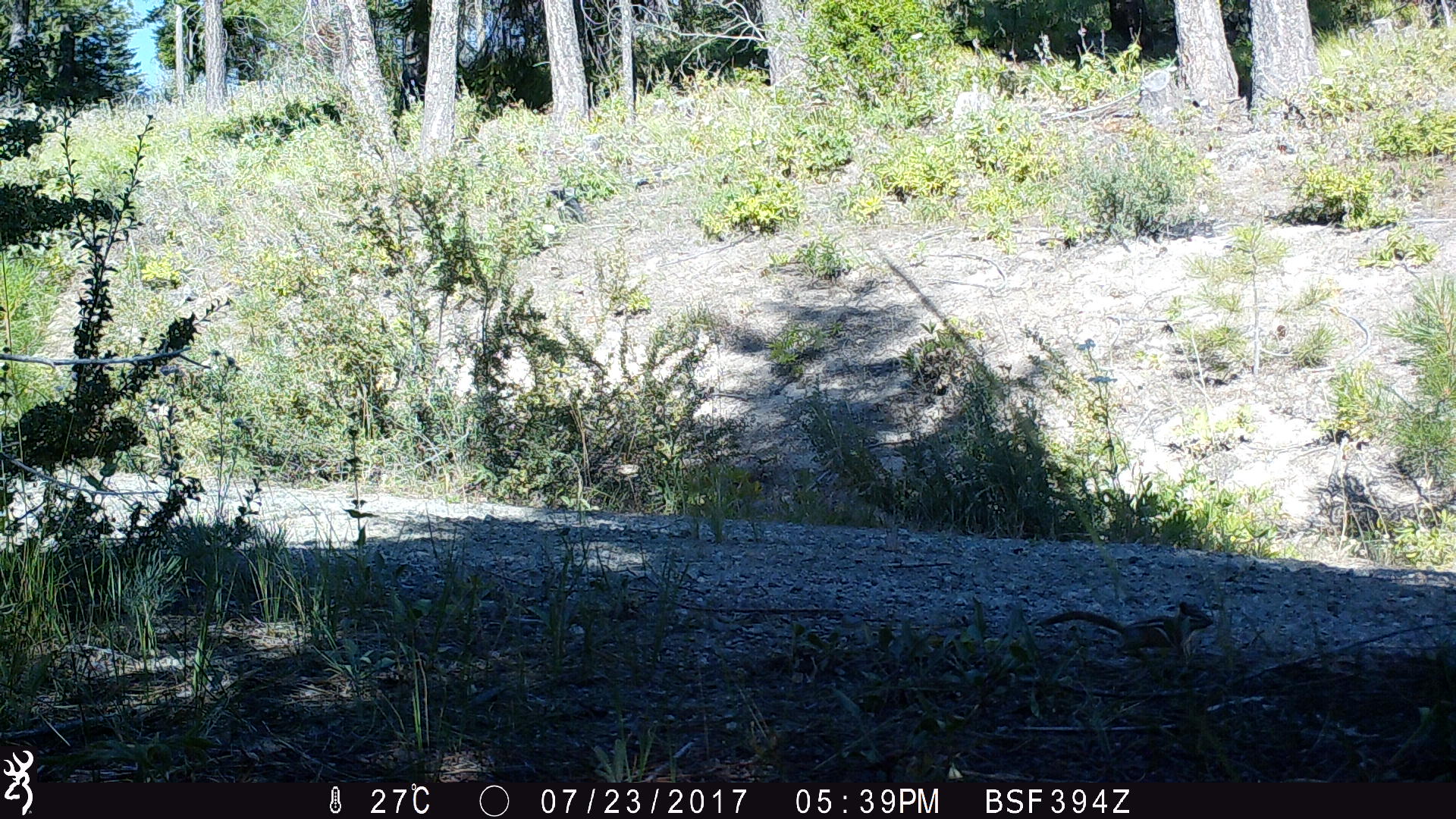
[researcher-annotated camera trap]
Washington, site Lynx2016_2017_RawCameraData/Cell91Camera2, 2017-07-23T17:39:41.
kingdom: Animalia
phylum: Chordata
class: Mammalia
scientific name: Mammalia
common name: small mammal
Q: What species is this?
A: Small mammal (Mammalia).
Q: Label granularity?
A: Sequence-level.